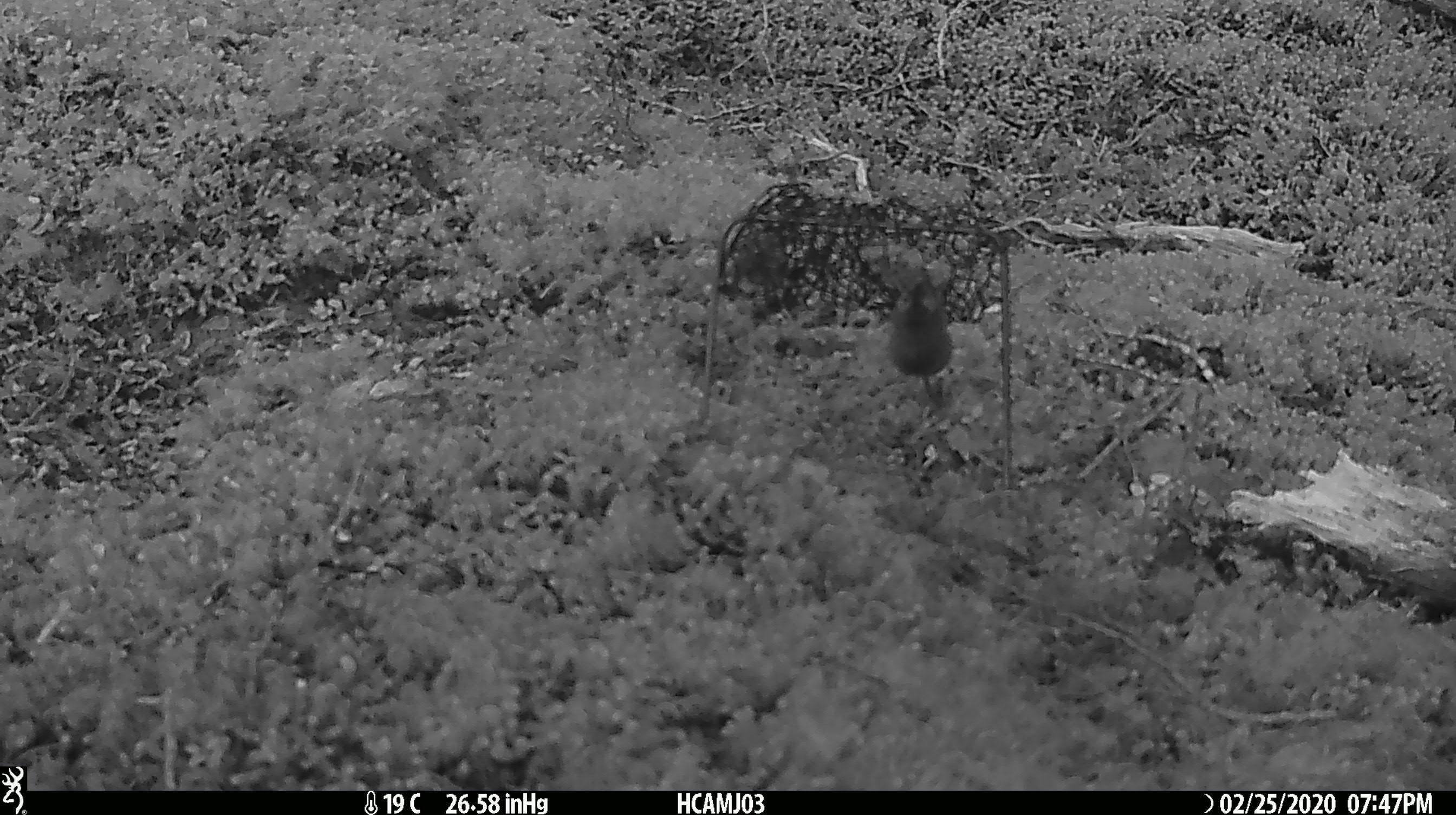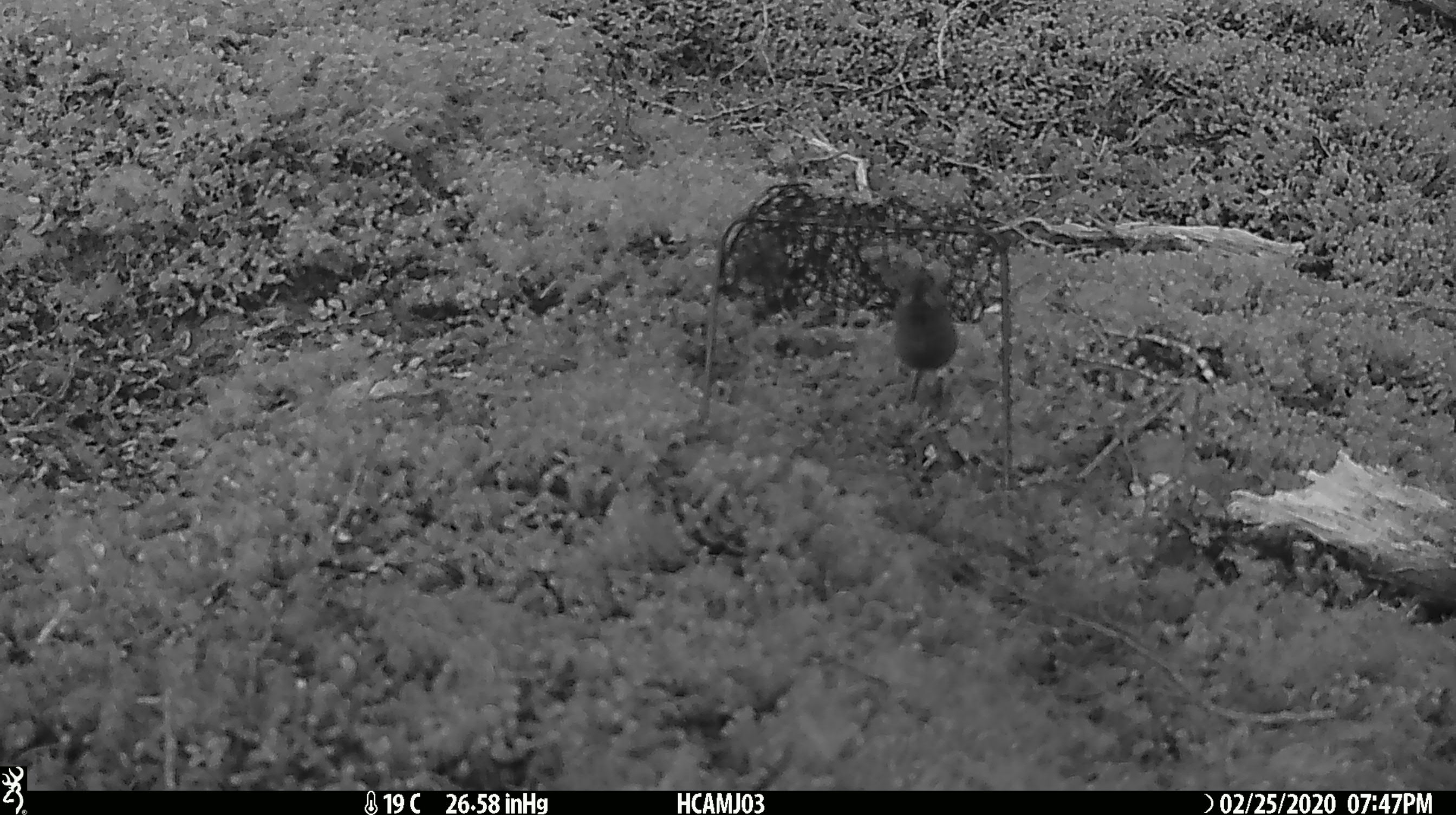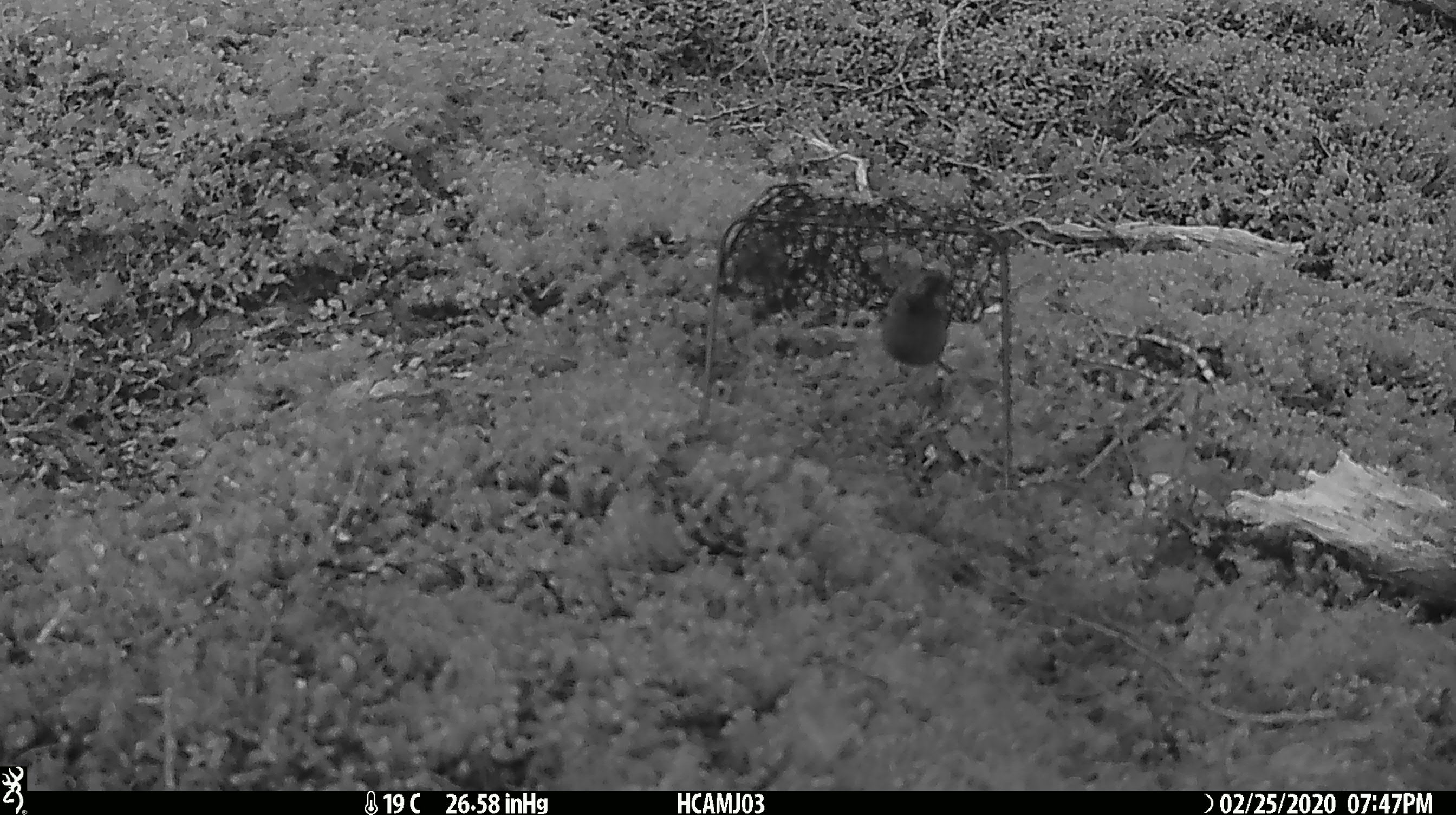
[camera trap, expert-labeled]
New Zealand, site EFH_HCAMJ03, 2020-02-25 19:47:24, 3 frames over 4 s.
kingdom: Animalia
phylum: Chordata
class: Mammalia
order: Rodentia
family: Muridae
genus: Mus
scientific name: Mus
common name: mouse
Mouse (Mus).